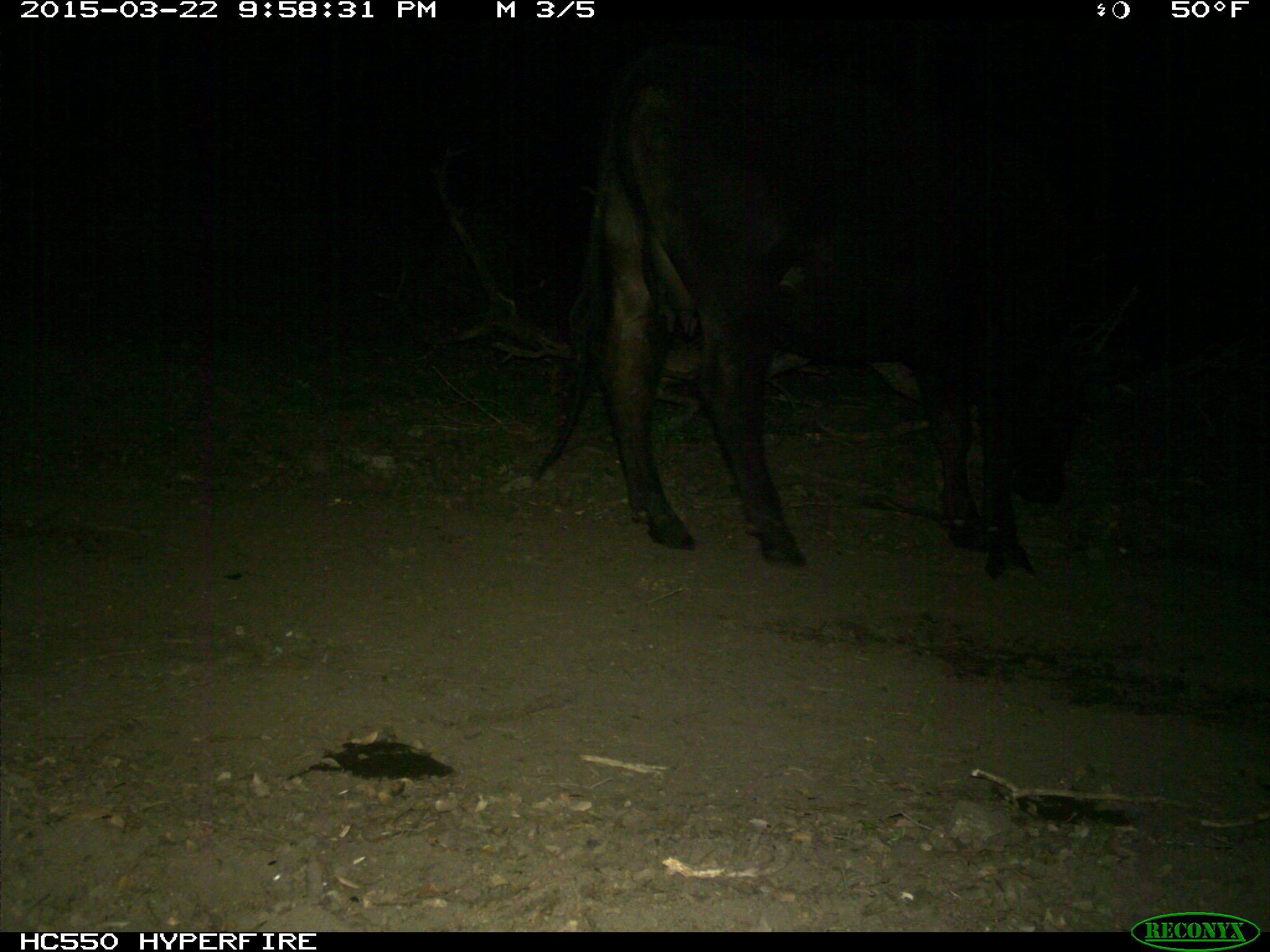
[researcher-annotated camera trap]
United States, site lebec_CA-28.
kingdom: Animalia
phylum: Chordata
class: Mammalia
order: Artiodactyla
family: Bovidae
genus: Bos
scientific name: Bos taurus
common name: domestic cow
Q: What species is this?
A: Bos taurus (domestic cow).